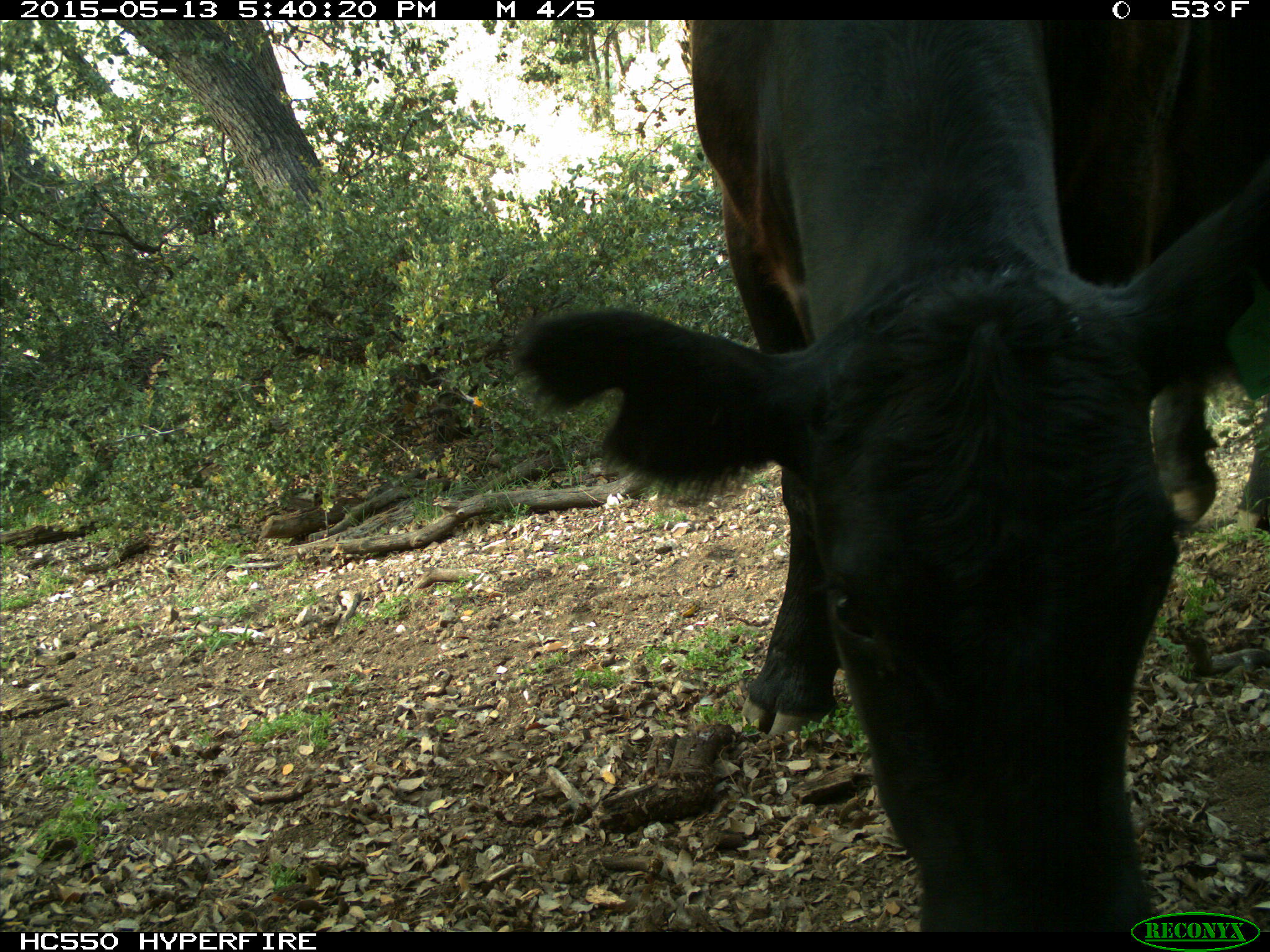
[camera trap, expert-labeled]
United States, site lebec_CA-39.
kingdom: Animalia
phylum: Chordata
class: Mammalia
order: Artiodactyla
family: Bovidae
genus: Bos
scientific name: Bos taurus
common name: domestic cow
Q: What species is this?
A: Bos taurus (domestic cow).